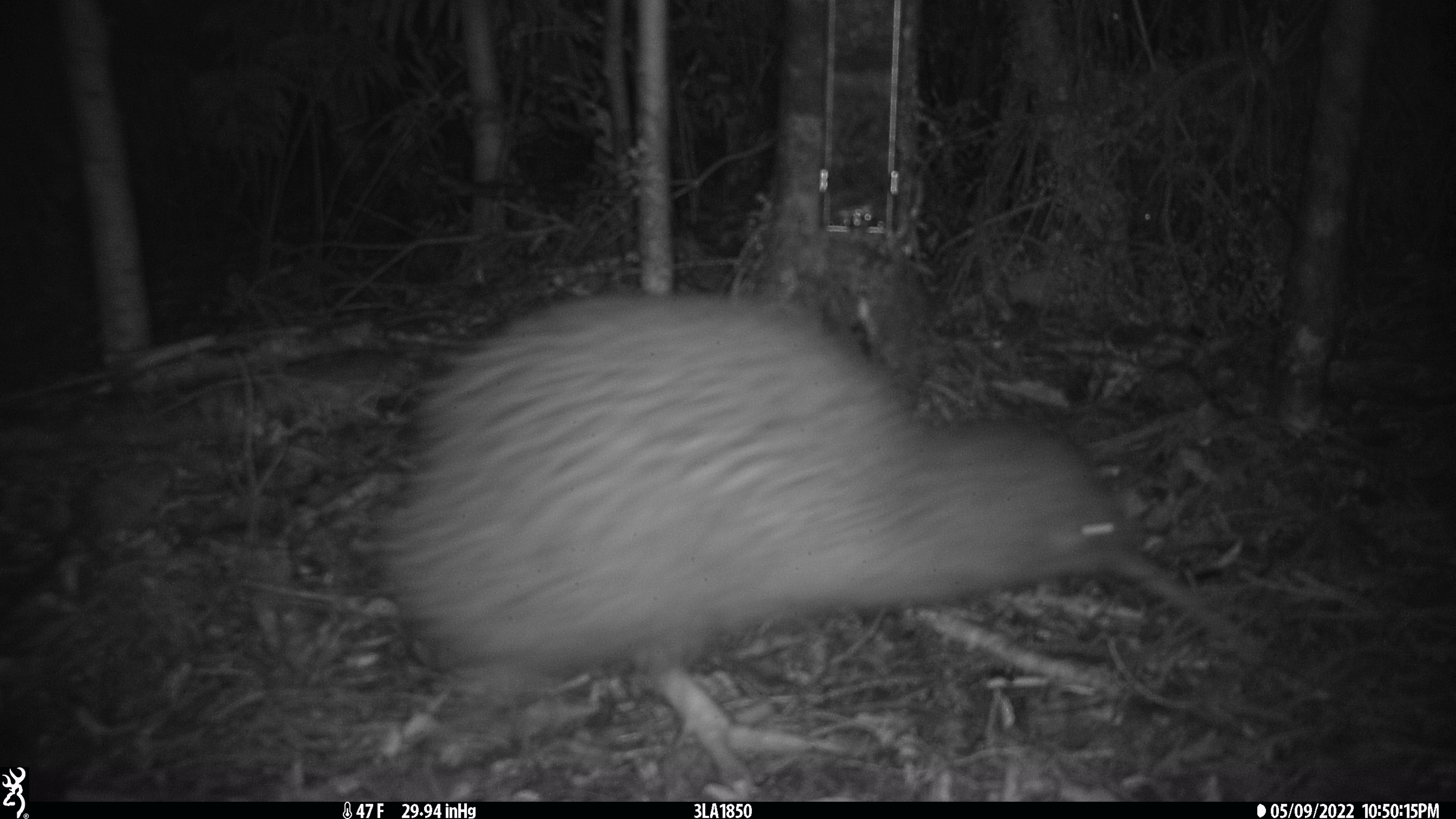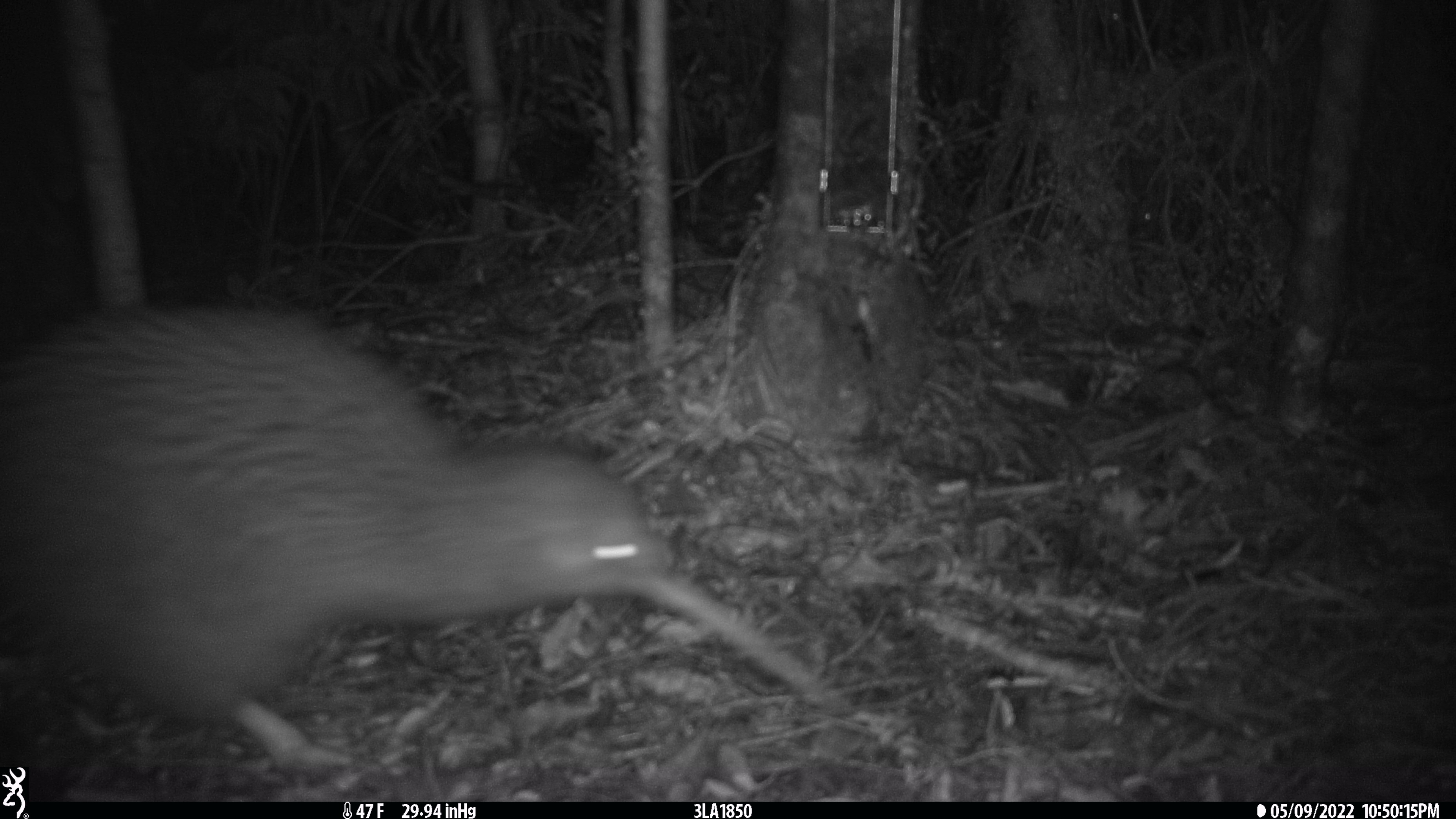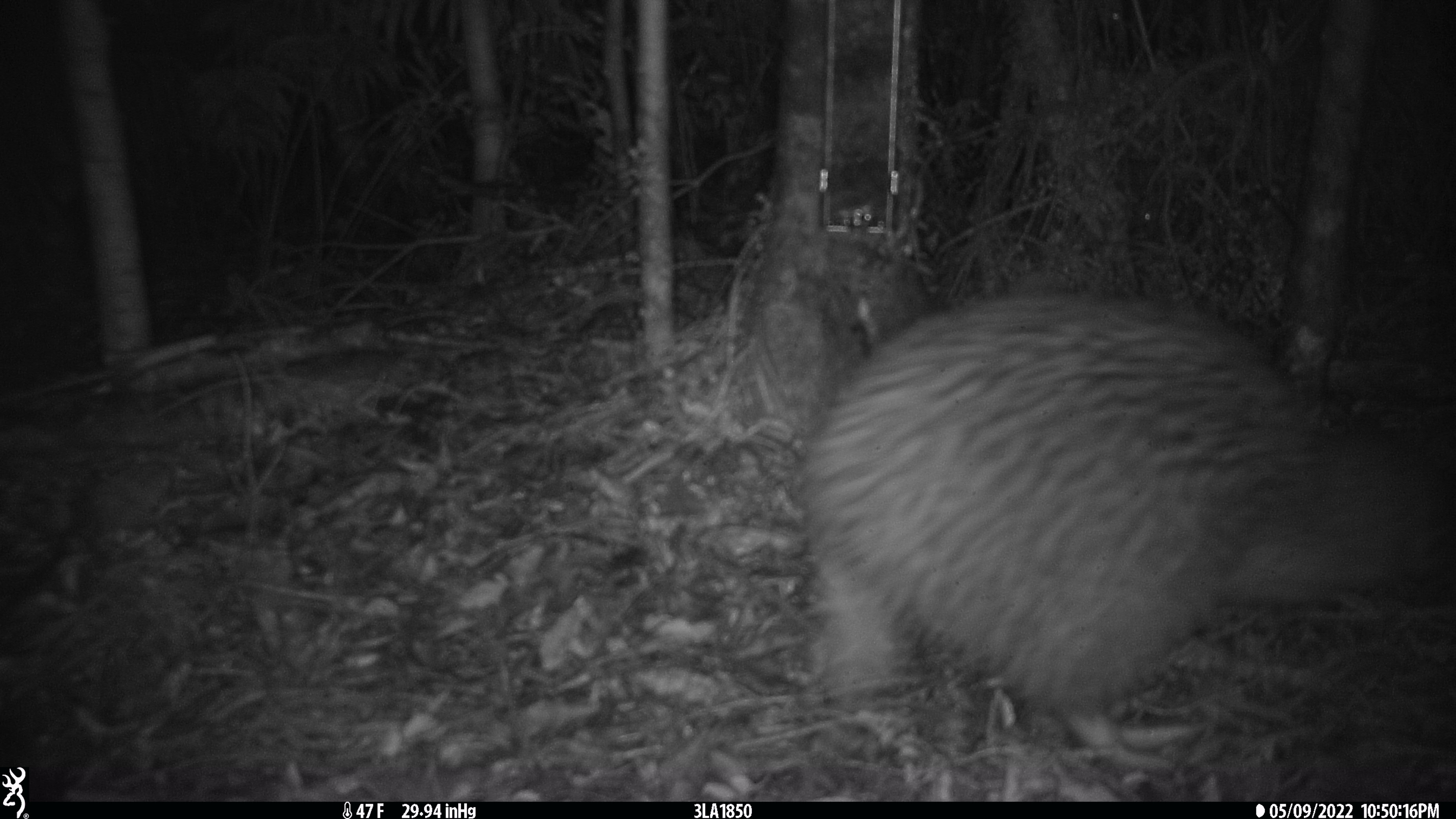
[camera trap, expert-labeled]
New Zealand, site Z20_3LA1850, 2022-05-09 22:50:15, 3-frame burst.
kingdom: Animalia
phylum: Chordata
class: Aves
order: Apterygiformes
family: Apterygidae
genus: Apteryx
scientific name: Apteryx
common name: kiwi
Kiwi (Apteryx).